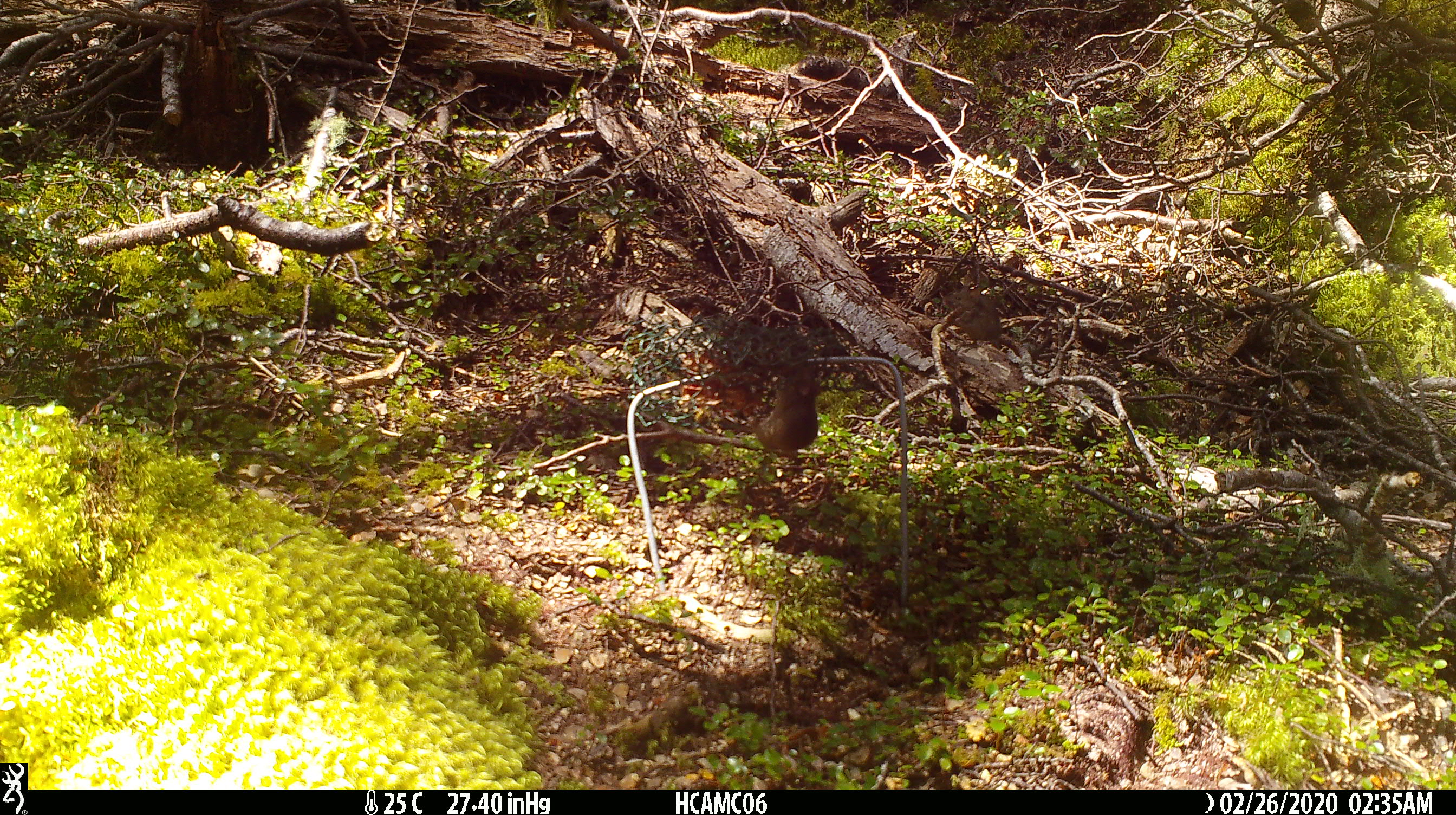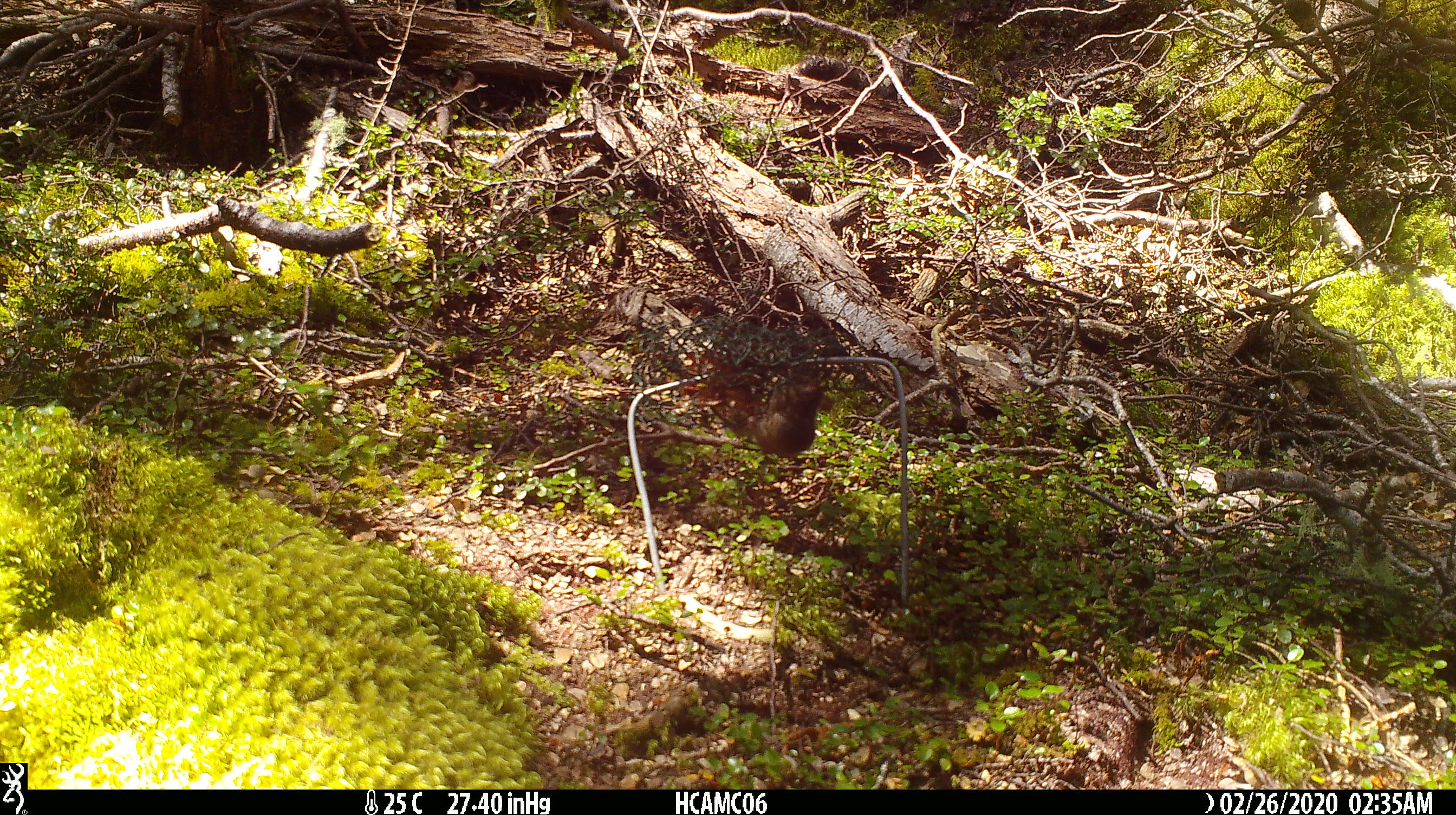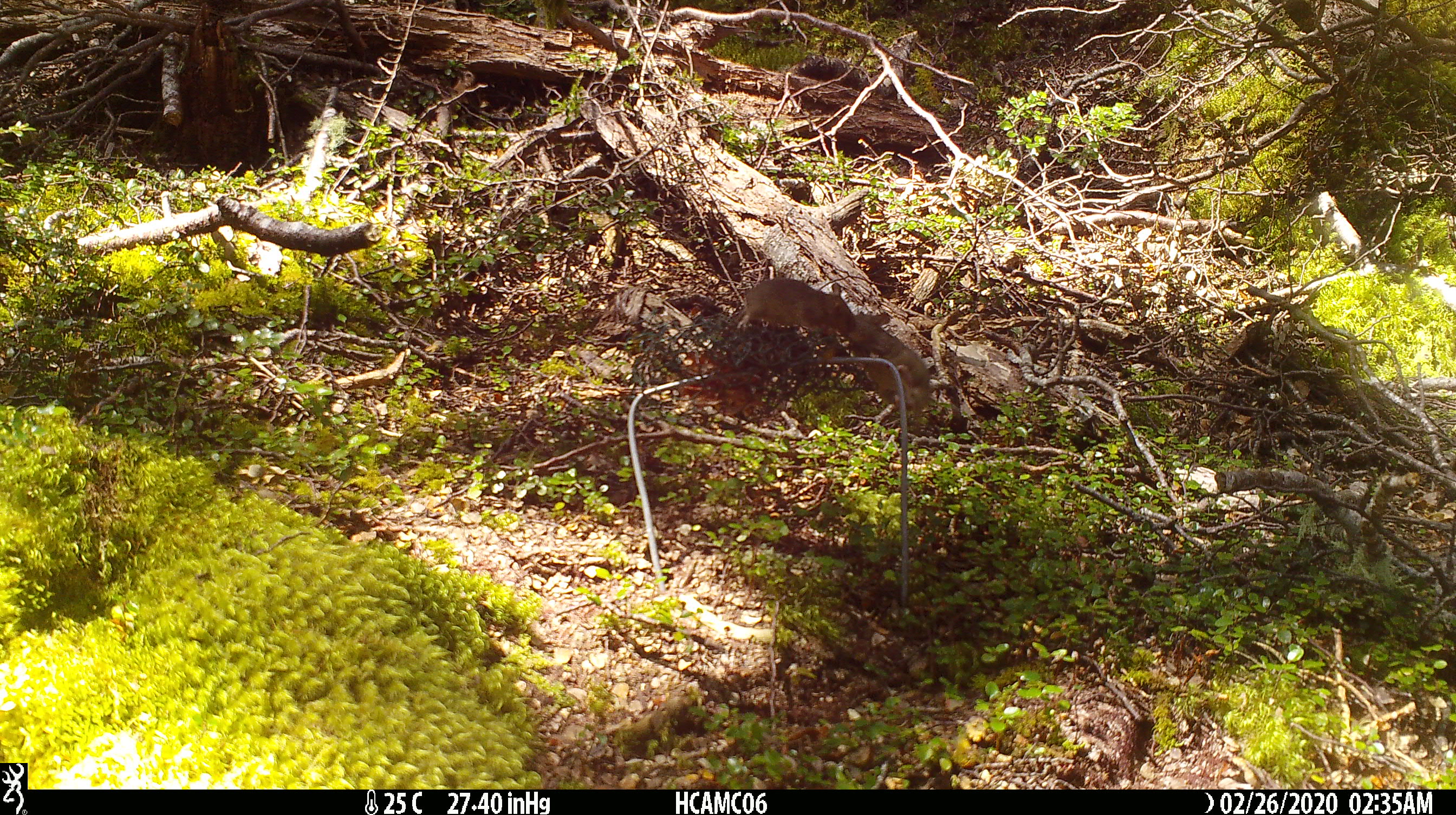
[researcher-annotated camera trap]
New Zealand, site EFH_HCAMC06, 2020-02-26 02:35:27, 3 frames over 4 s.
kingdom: Animalia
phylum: Chordata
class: Mammalia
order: Rodentia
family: Muridae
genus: Mus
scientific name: Mus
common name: mouse